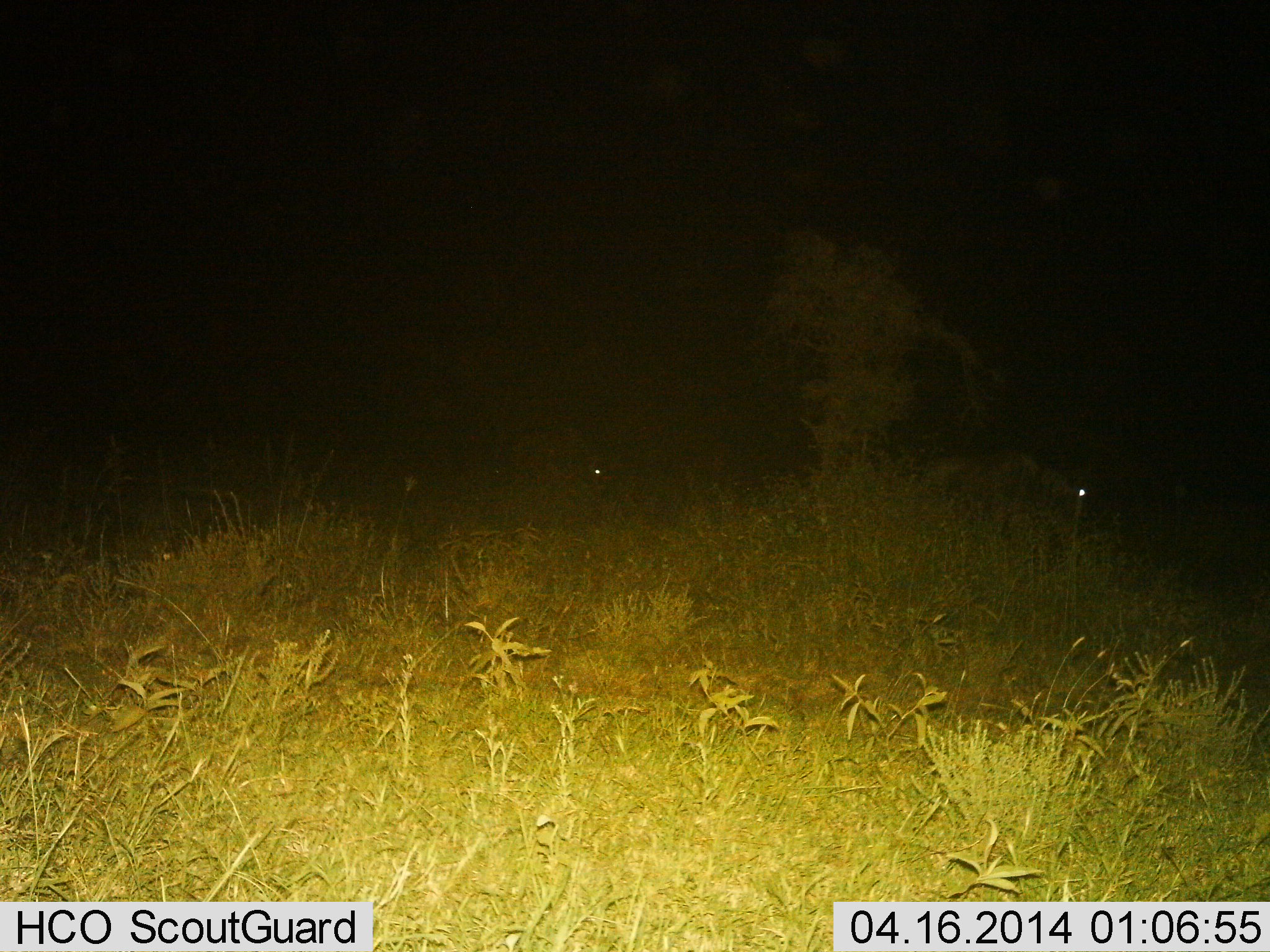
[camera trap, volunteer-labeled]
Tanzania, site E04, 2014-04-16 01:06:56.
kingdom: Animalia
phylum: Chordata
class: Mammalia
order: Artiodactyla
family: Bovidae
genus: Connochaetes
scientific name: Connochaetes taurinus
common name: blue wildebeest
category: wildebeest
Wildebeest (blue wildebeest) (Connochaetes taurinus), count 2. Behavior (volunteer vote fractions): standing 50%, resting 10%, moving 20%, interacting 0%. Young present (vote fraction): 0%. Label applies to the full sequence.